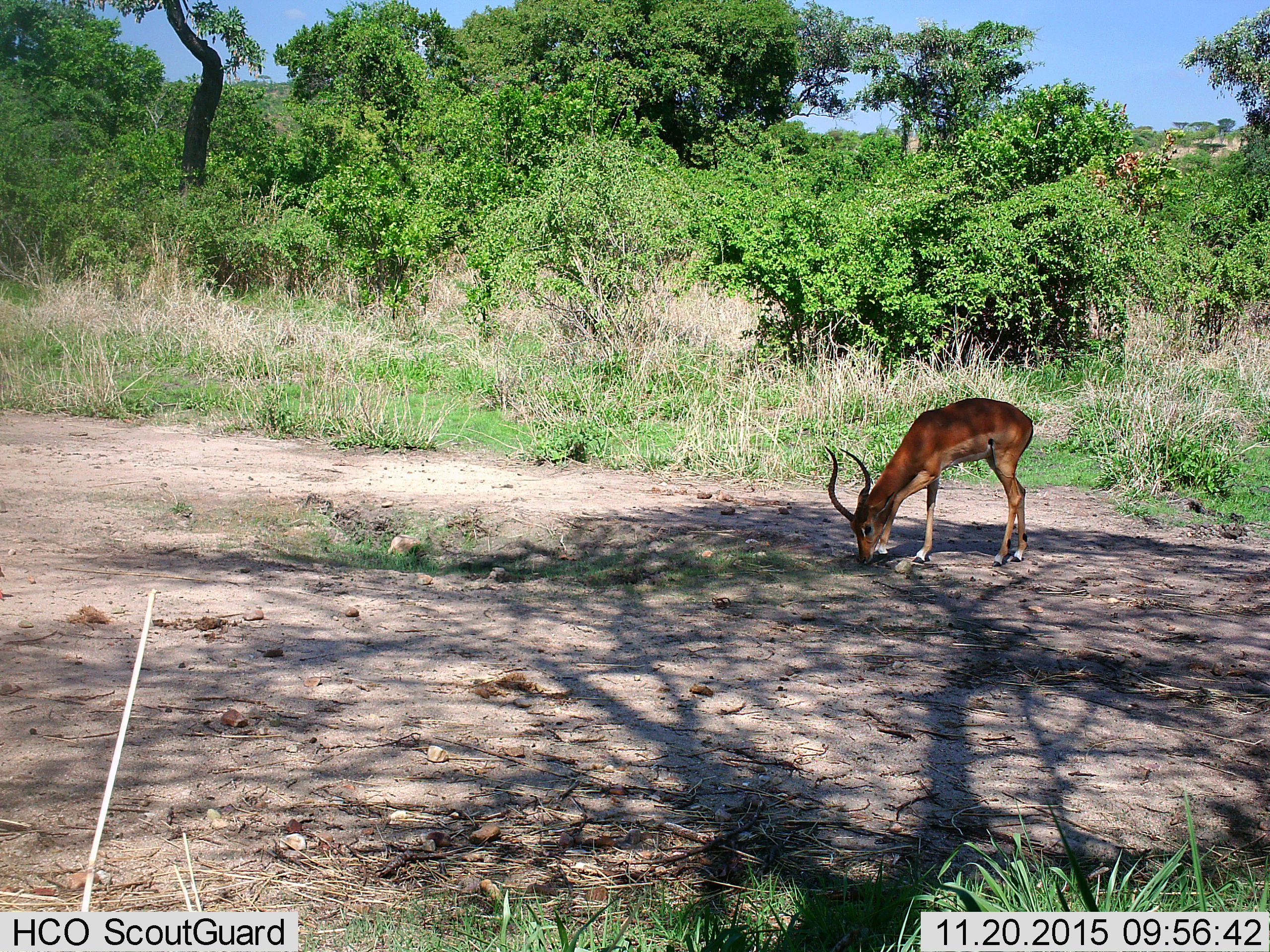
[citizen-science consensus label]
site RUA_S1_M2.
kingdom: Animalia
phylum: Chordata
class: Mammalia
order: Artiodactyla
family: Bovidae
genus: Aepyceros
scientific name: Aepyceros melampus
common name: impala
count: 1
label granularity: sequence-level